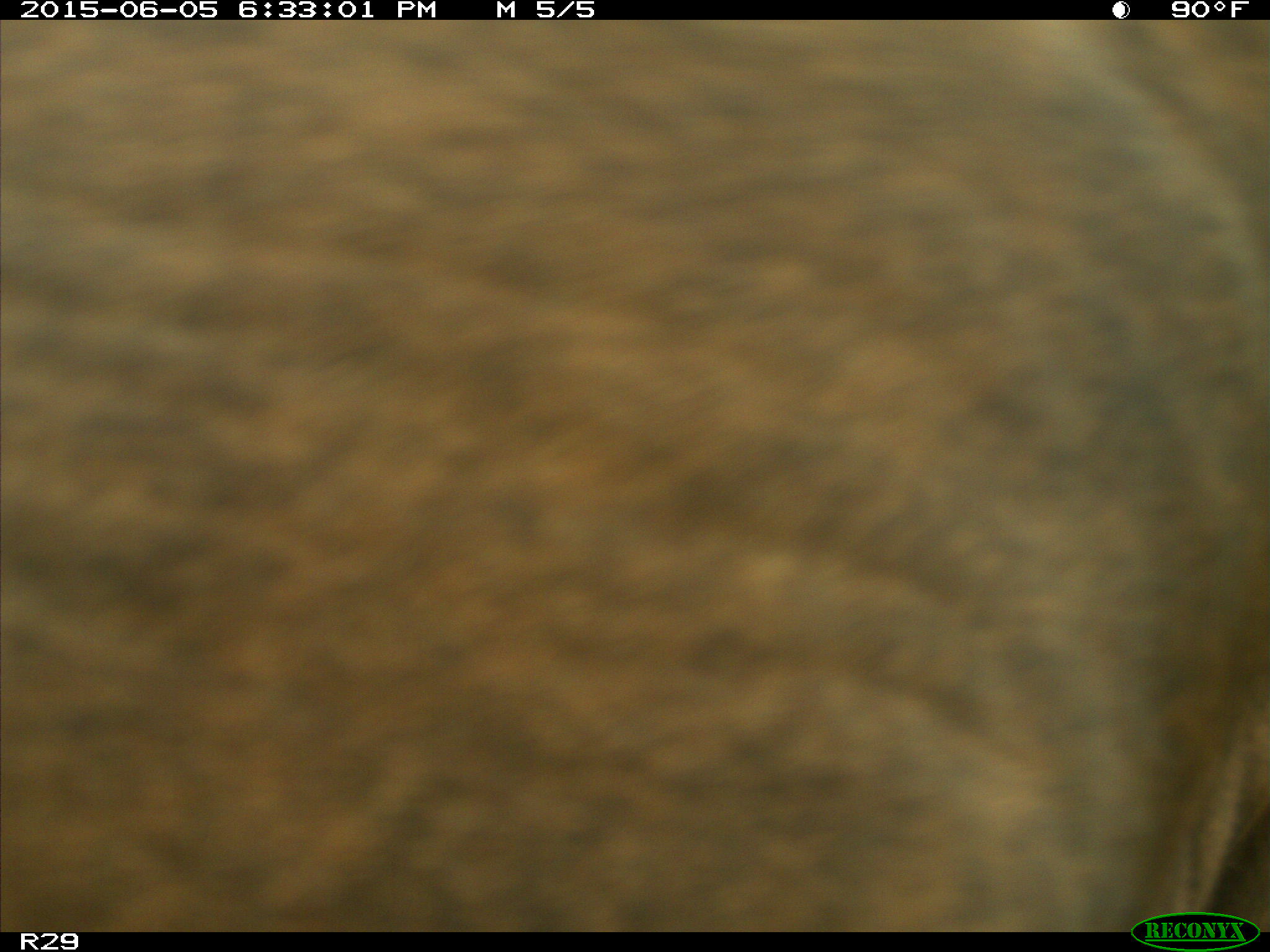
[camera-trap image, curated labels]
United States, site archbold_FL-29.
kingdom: Animalia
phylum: Chordata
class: Mammalia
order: Artiodactyla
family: Bovidae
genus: Bos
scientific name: Bos taurus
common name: domestic cow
Bos taurus (domestic cow).